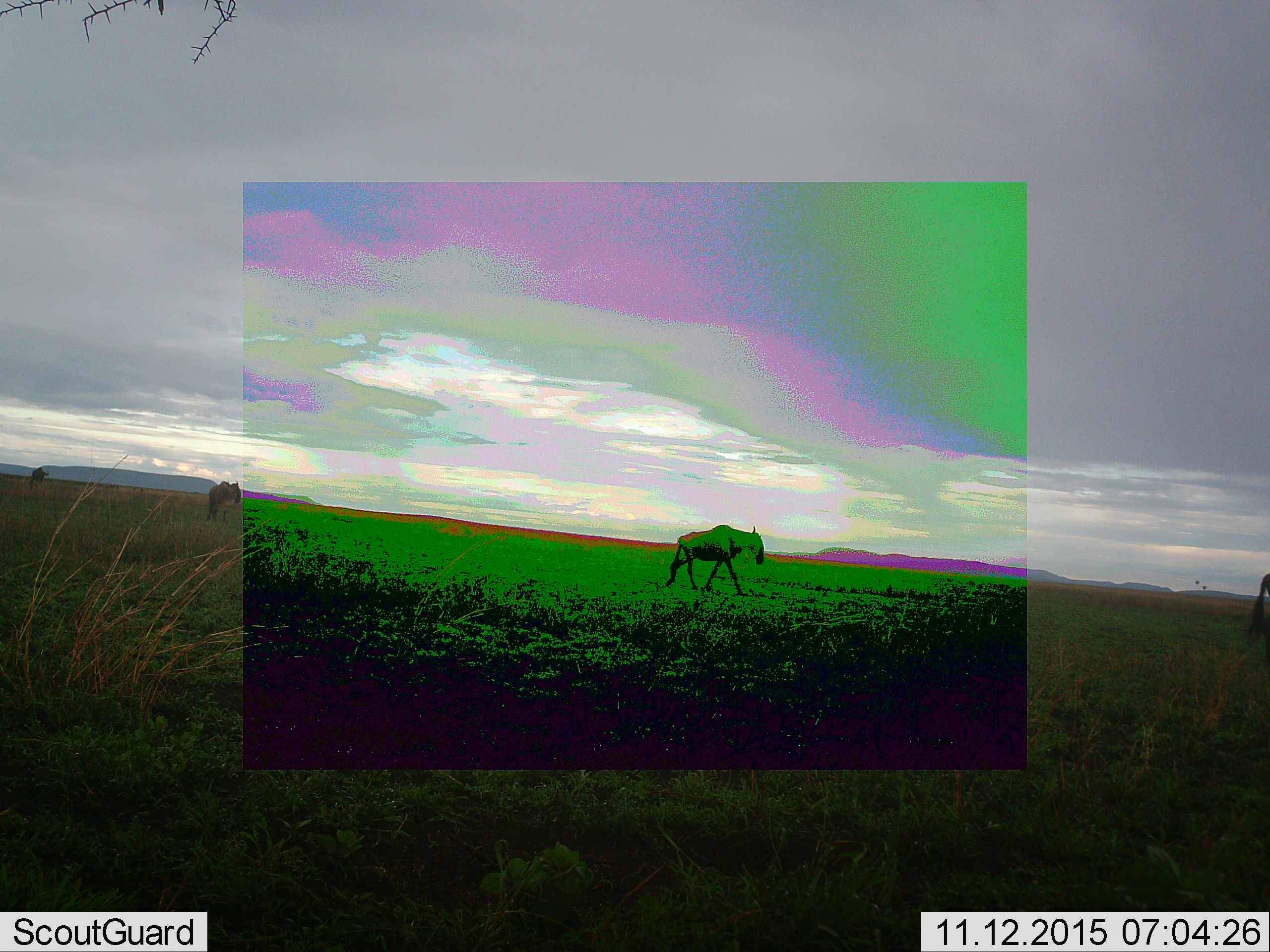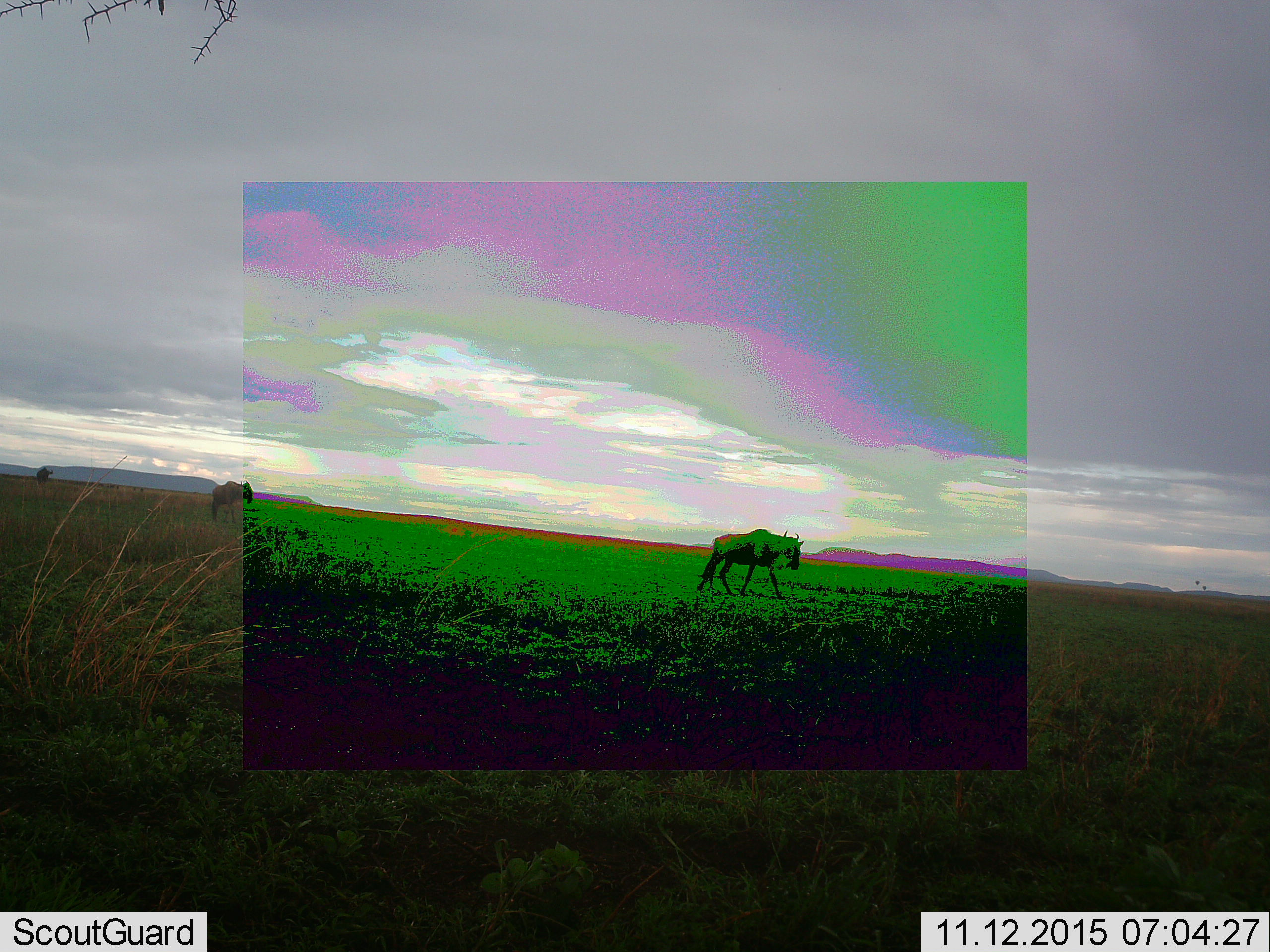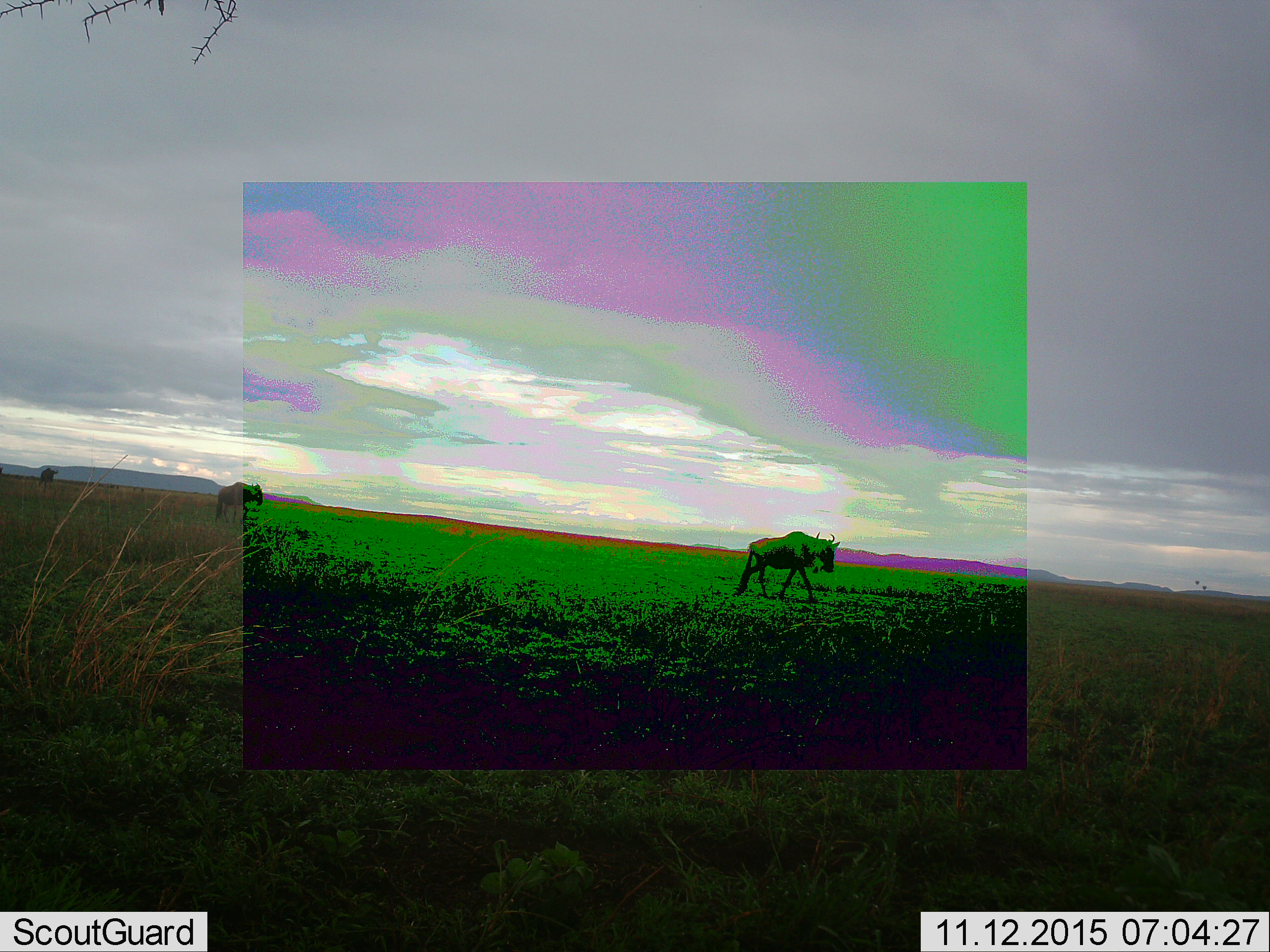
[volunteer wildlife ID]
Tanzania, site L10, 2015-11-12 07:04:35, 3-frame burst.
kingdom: Animalia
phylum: Chordata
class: Mammalia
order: Artiodactyla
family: Bovidae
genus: Connochaetes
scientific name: Connochaetes taurinus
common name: blue wildebeest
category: wildebeest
Wildebeest (blue wildebeest) (Connochaetes taurinus), count 4. Behavior (volunteer vote fractions): standing 12%, resting 0%, moving 88%, interacting 0%. Young present (vote fraction): 0%. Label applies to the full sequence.